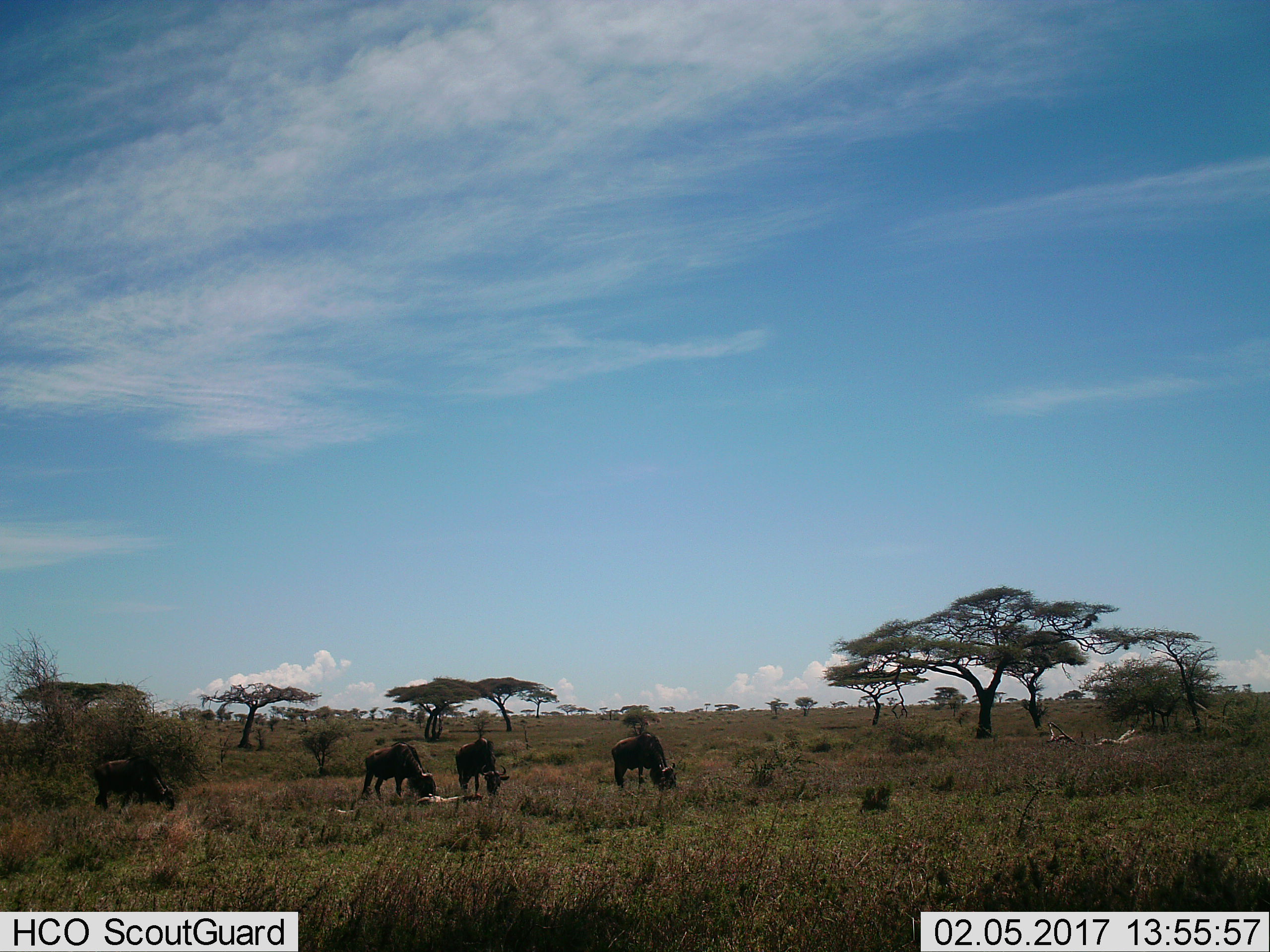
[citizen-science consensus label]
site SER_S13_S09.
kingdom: Animalia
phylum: Chordata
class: Mammalia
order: Artiodactyla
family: Bovidae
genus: Connochaetes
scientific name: Connochaetes taurinus taurinus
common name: blue wildebeest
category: wildebeestblue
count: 4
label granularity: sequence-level